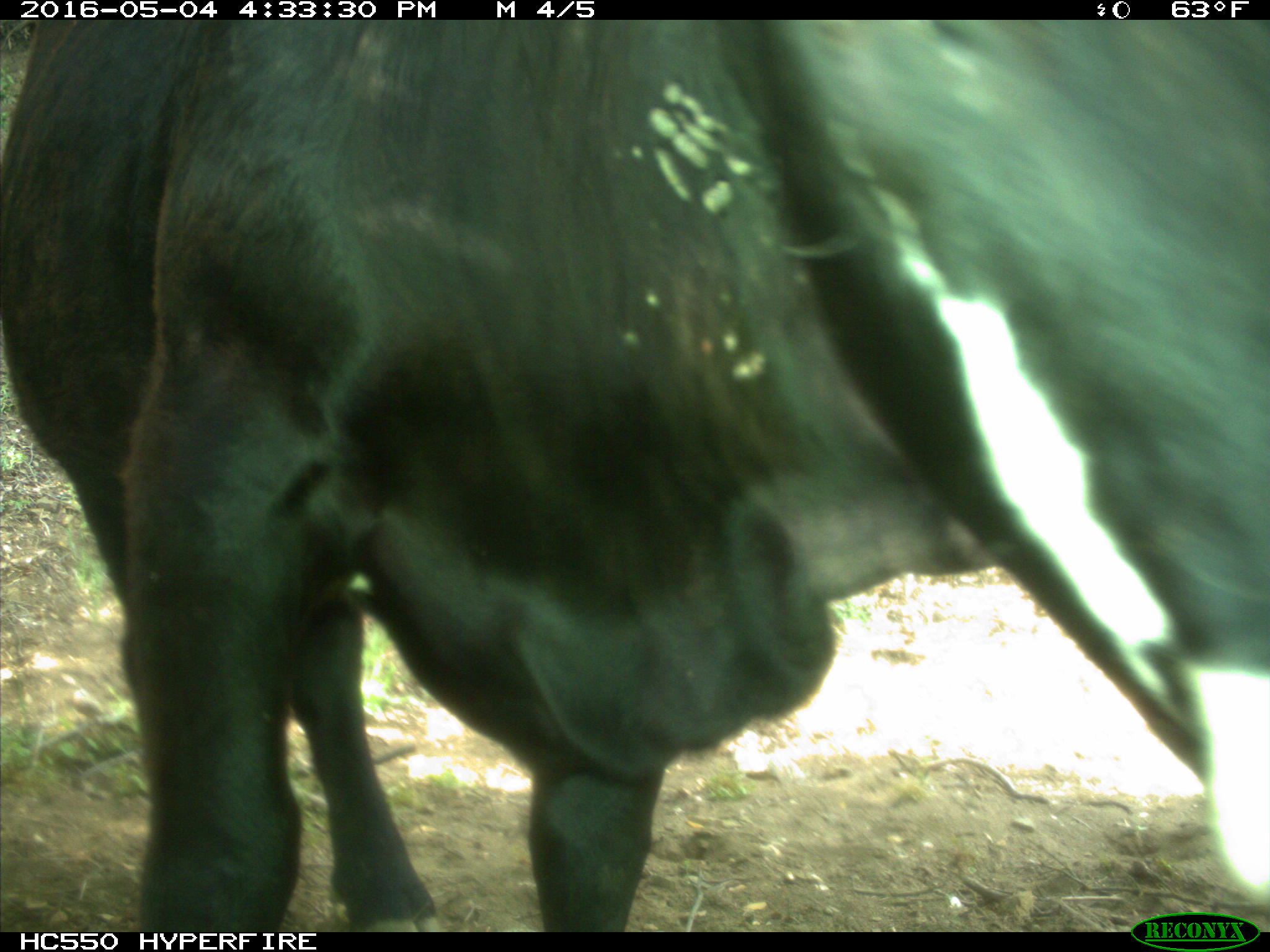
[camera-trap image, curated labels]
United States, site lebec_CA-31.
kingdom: Animalia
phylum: Chordata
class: Mammalia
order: Artiodactyla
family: Bovidae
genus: Bos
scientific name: Bos taurus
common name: domestic cow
Bos taurus (domestic cow).